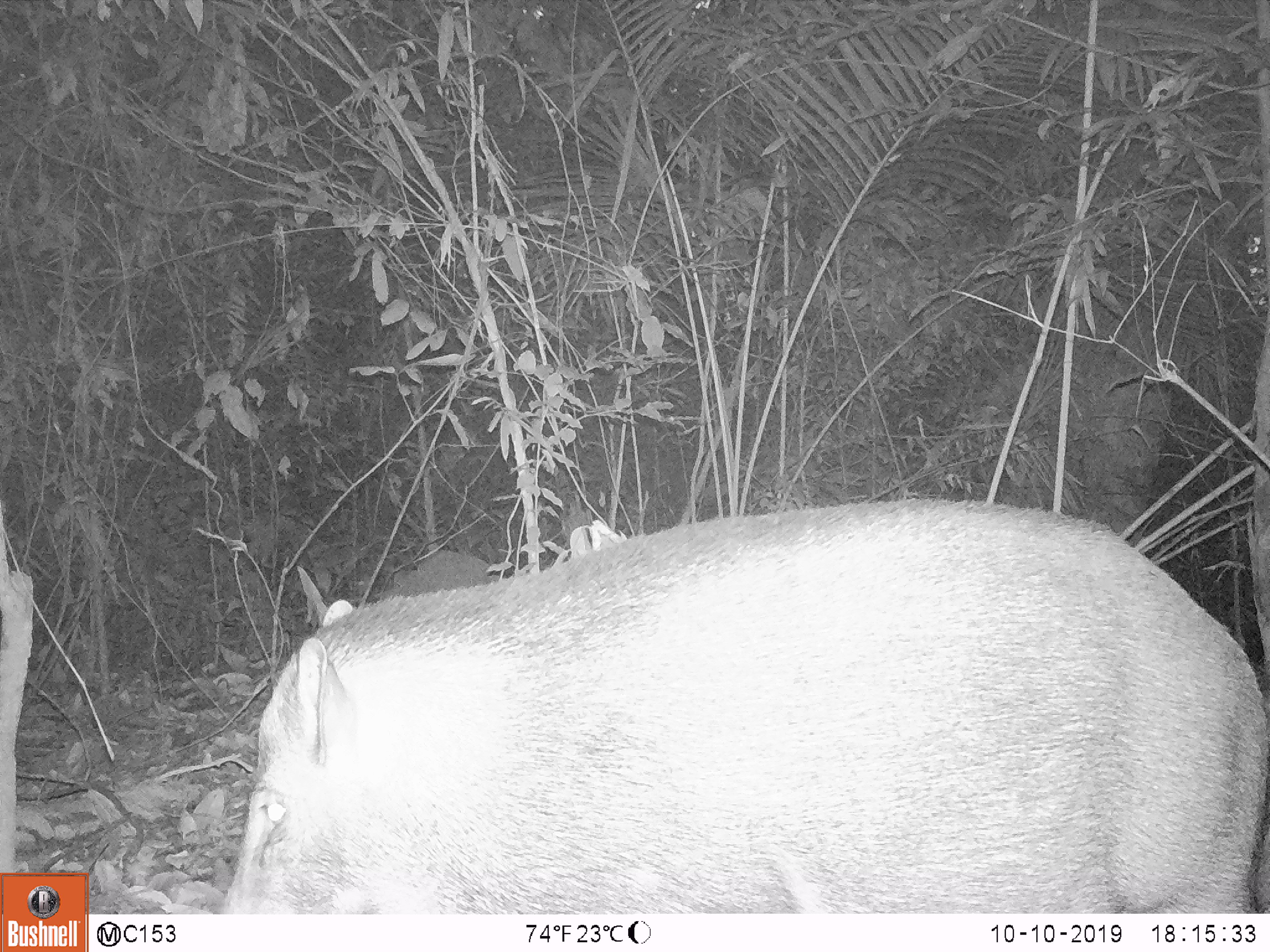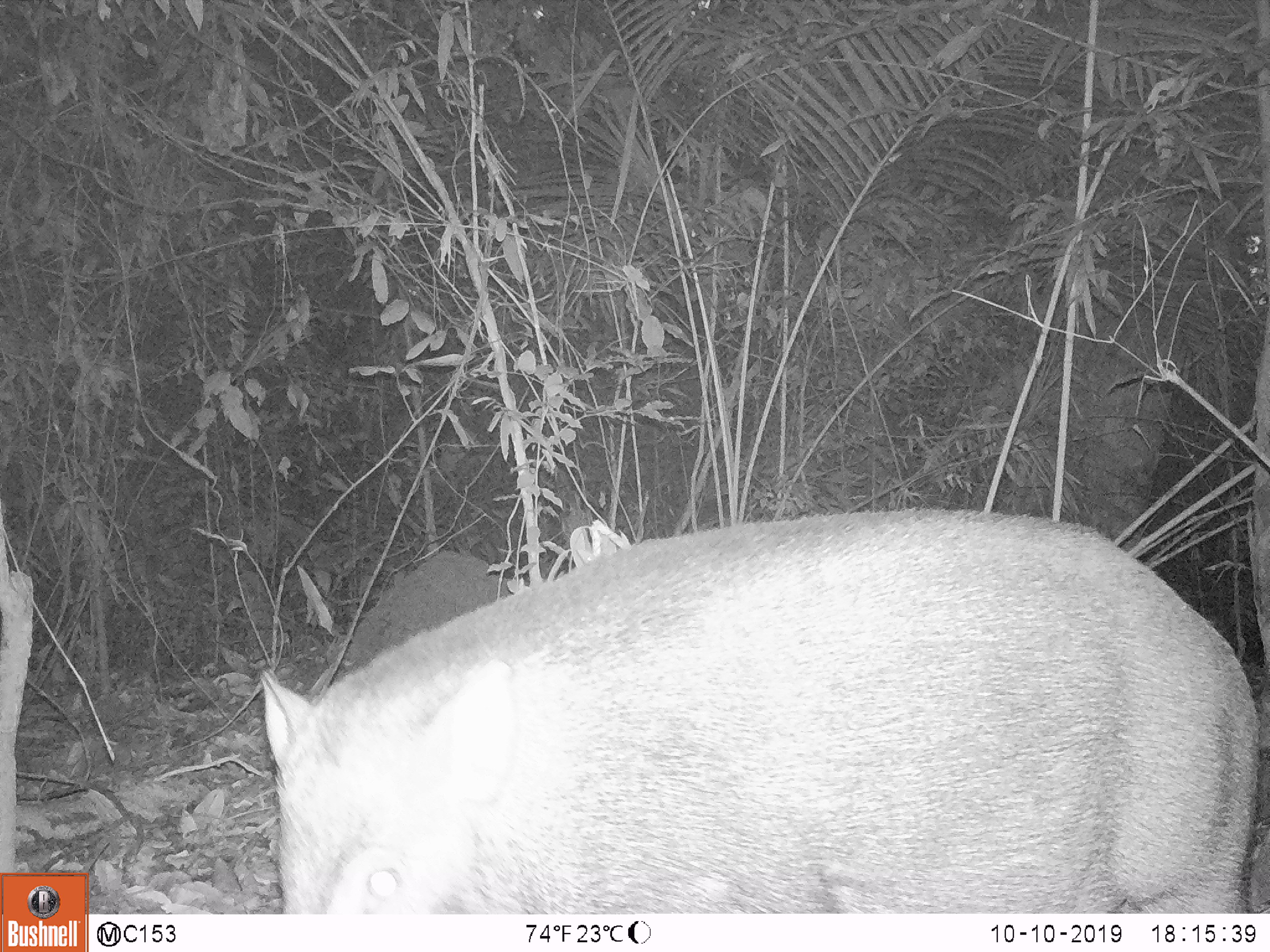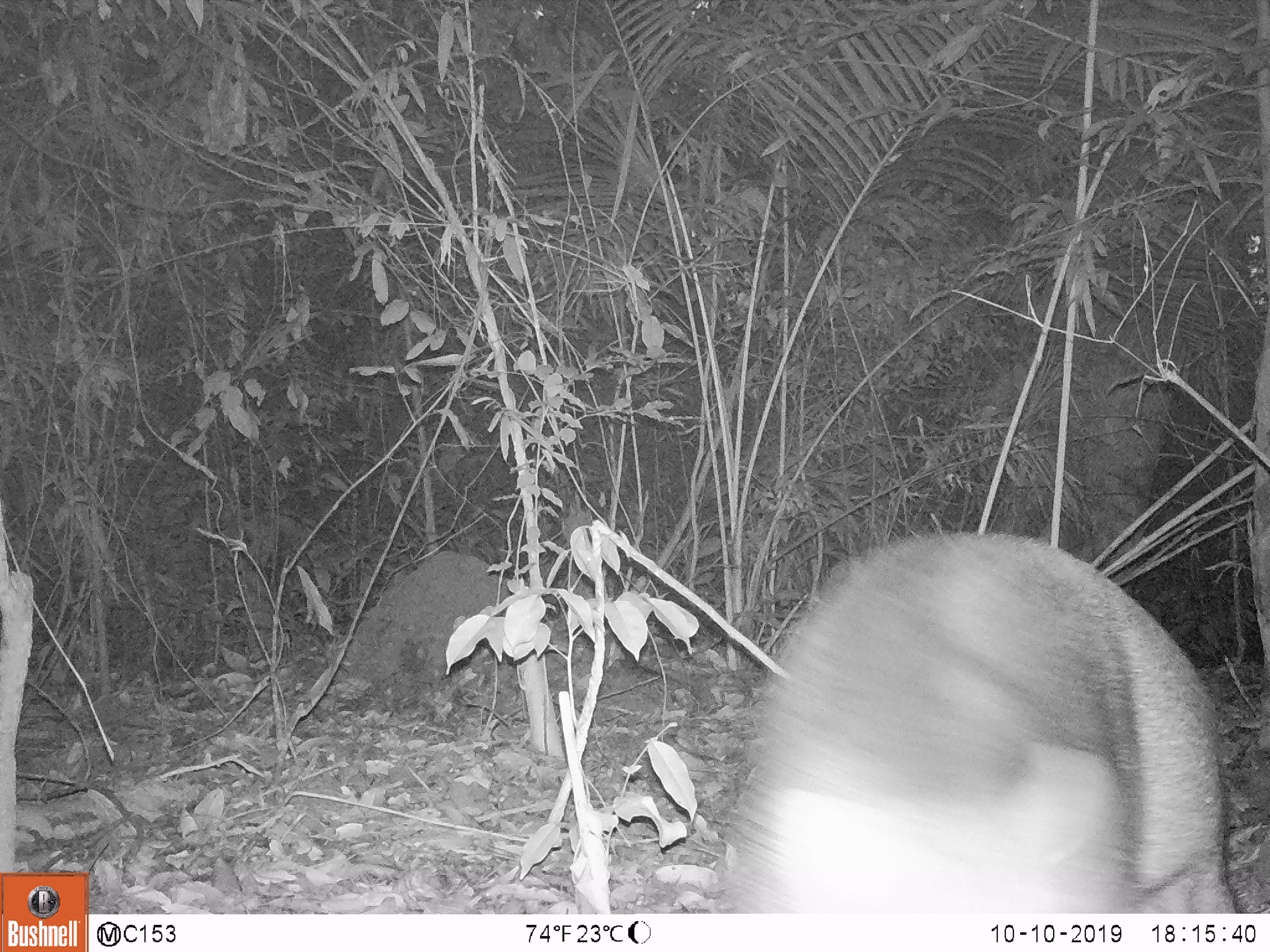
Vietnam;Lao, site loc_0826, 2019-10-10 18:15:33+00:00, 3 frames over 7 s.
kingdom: Animalia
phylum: Chordata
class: Mammalia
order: Artiodactyla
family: Suidae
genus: Sus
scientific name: Sus scrofa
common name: eurasian wild pig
Eurasian wild pig (Sus scrofa). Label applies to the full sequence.